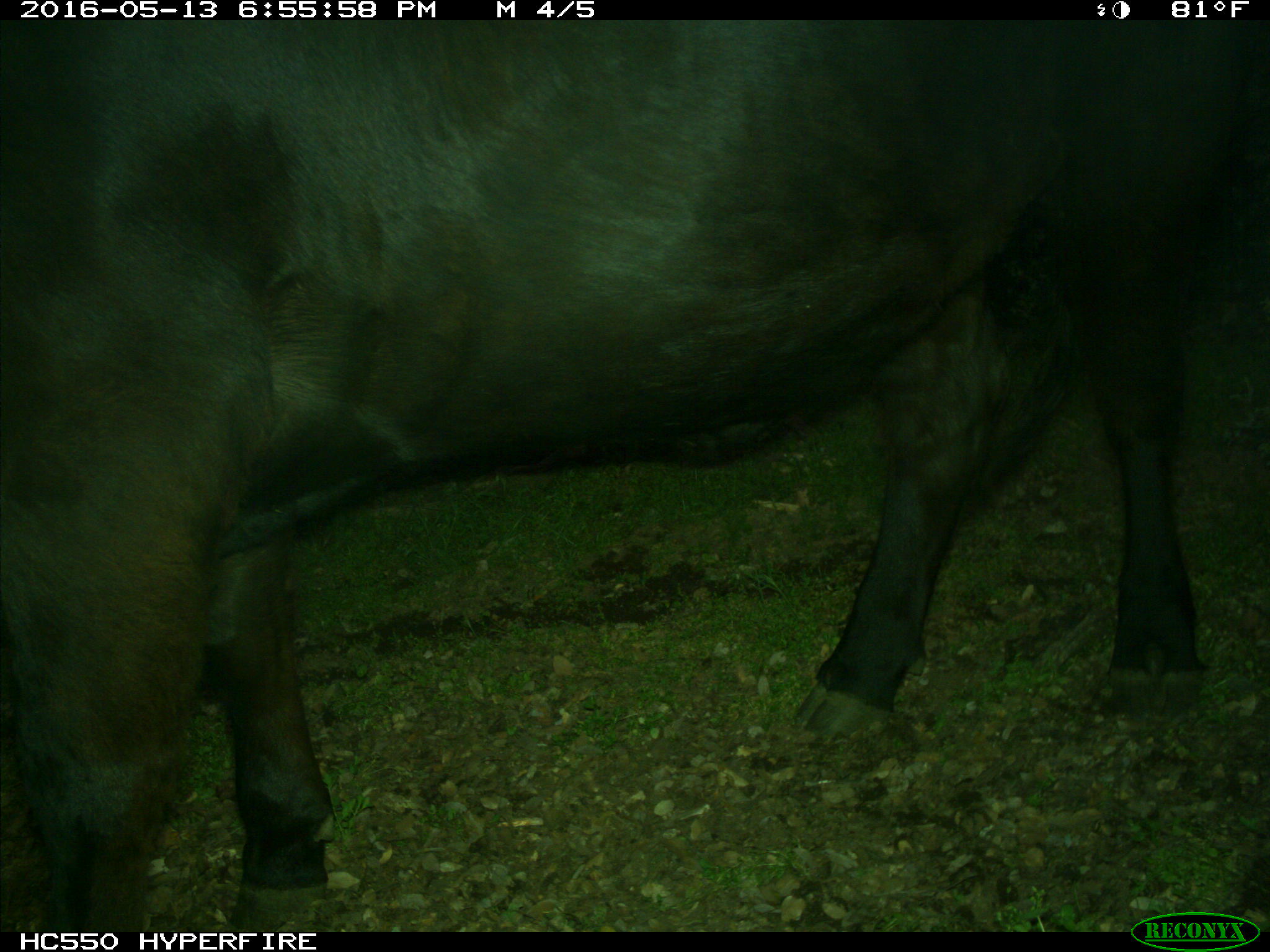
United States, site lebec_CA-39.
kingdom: Animalia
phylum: Chordata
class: Mammalia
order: Artiodactyla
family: Bovidae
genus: Bos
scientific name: Bos taurus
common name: domestic cow